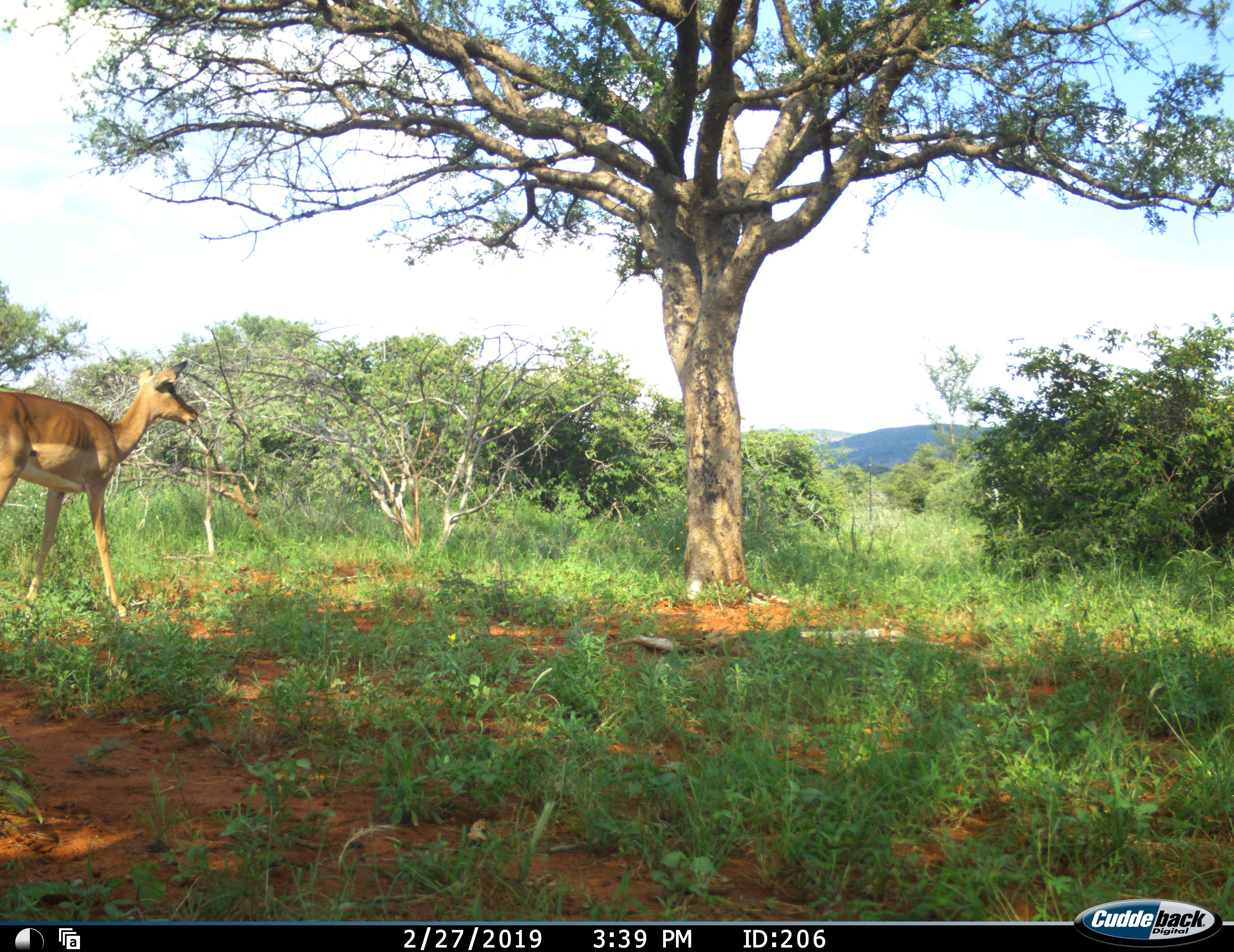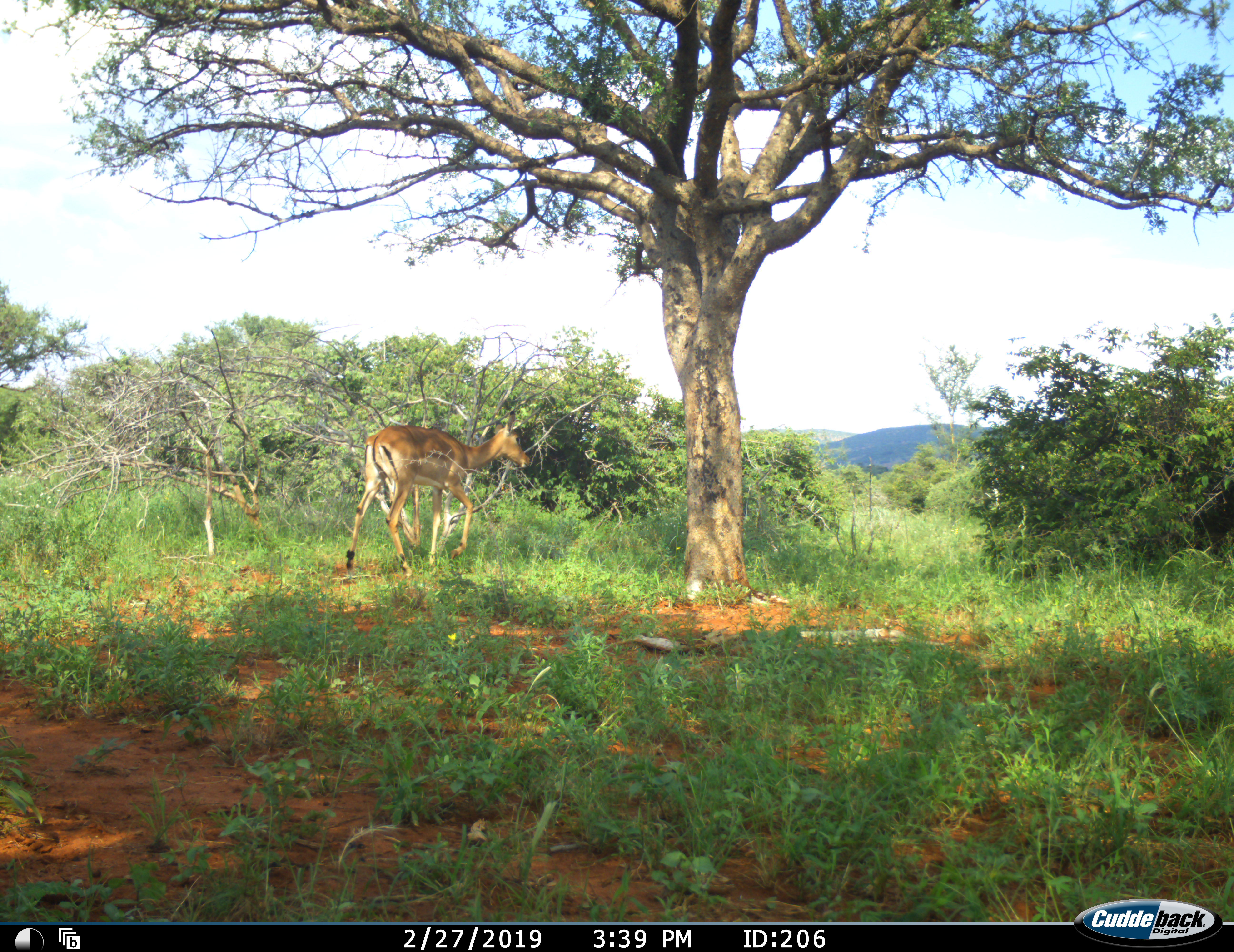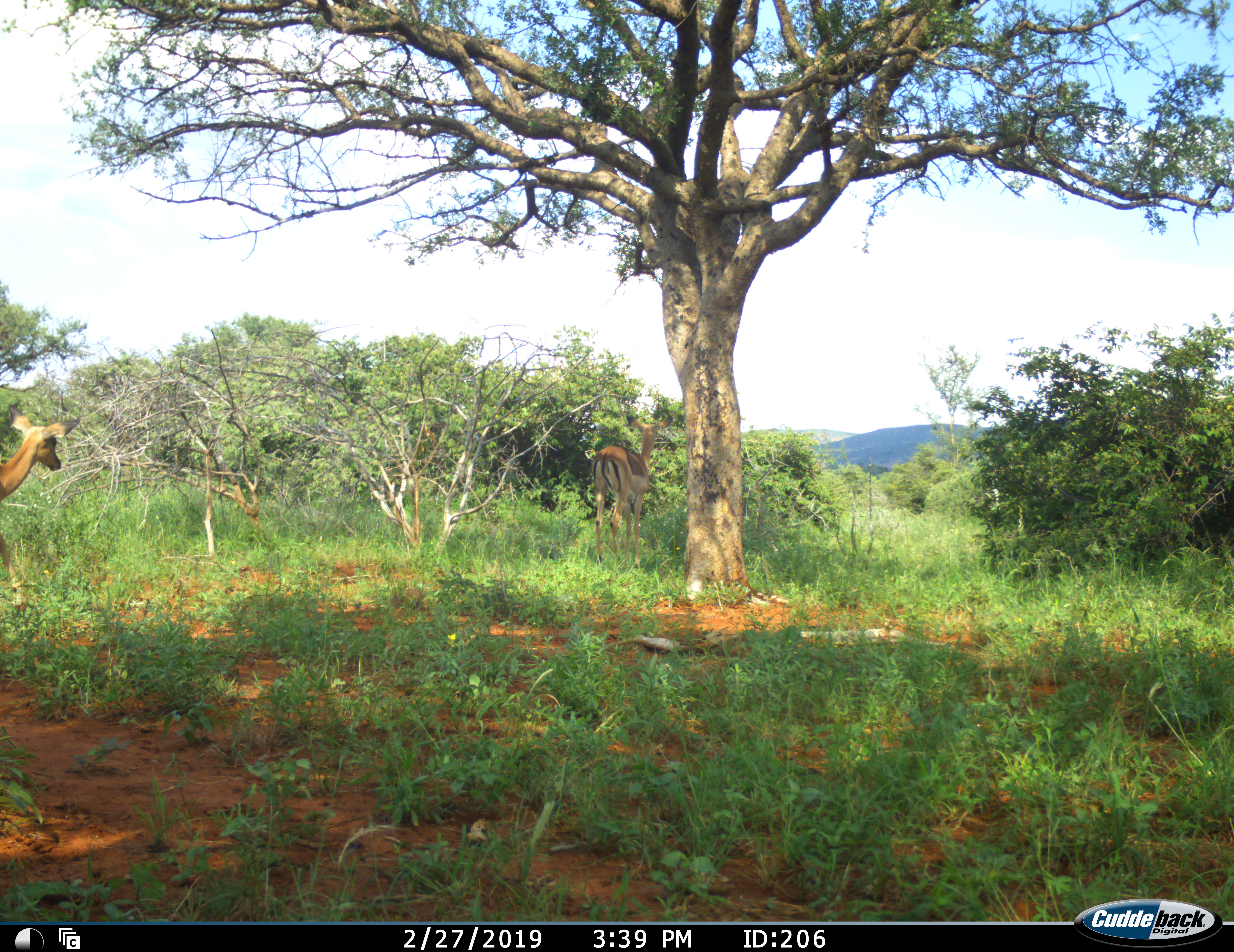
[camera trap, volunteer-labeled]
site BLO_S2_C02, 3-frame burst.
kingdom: Animalia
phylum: Chordata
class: Mammalia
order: Artiodactyla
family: Bovidae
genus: Aepyceros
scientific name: Aepyceros melampus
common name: impala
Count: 2.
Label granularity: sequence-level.